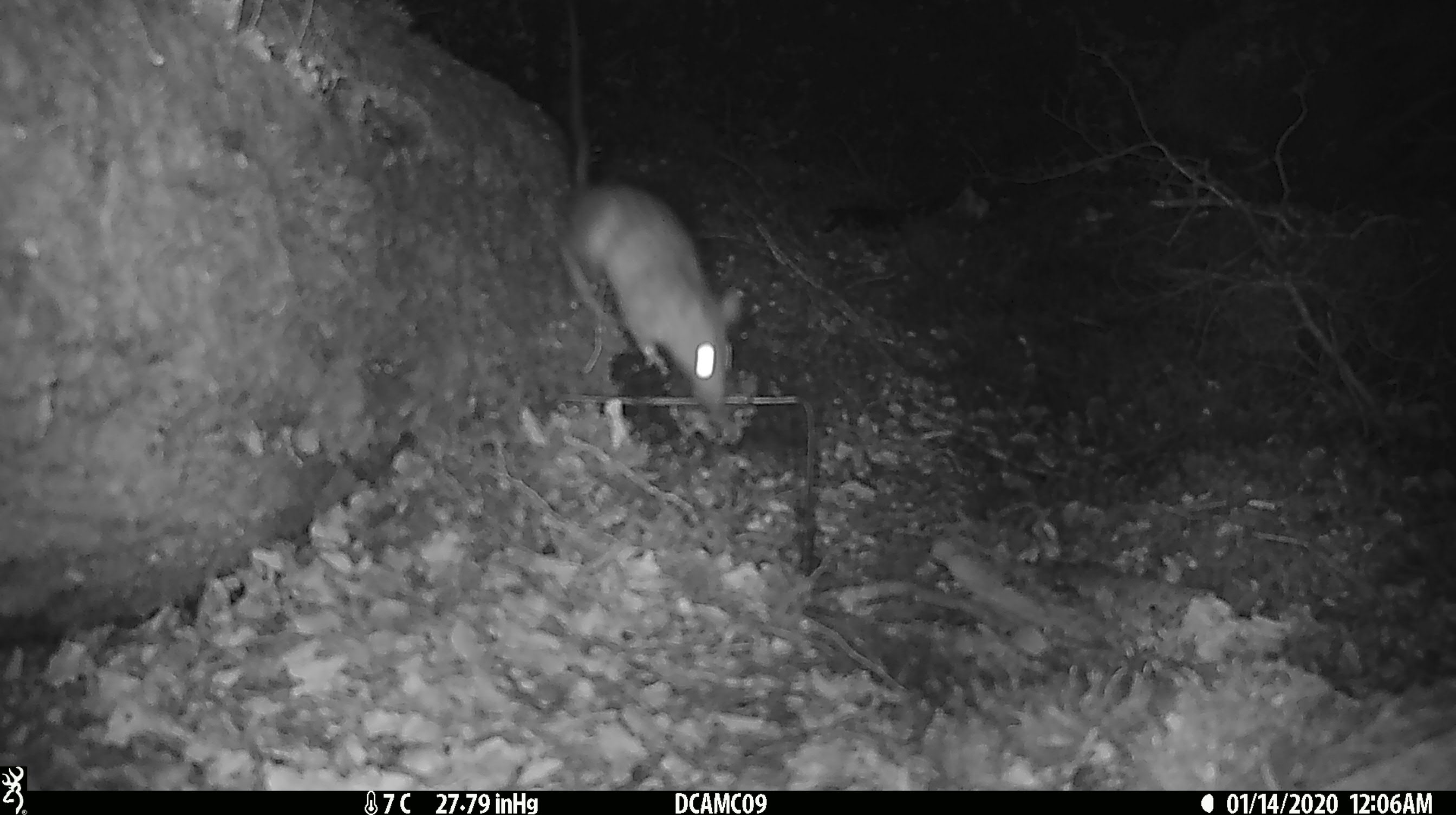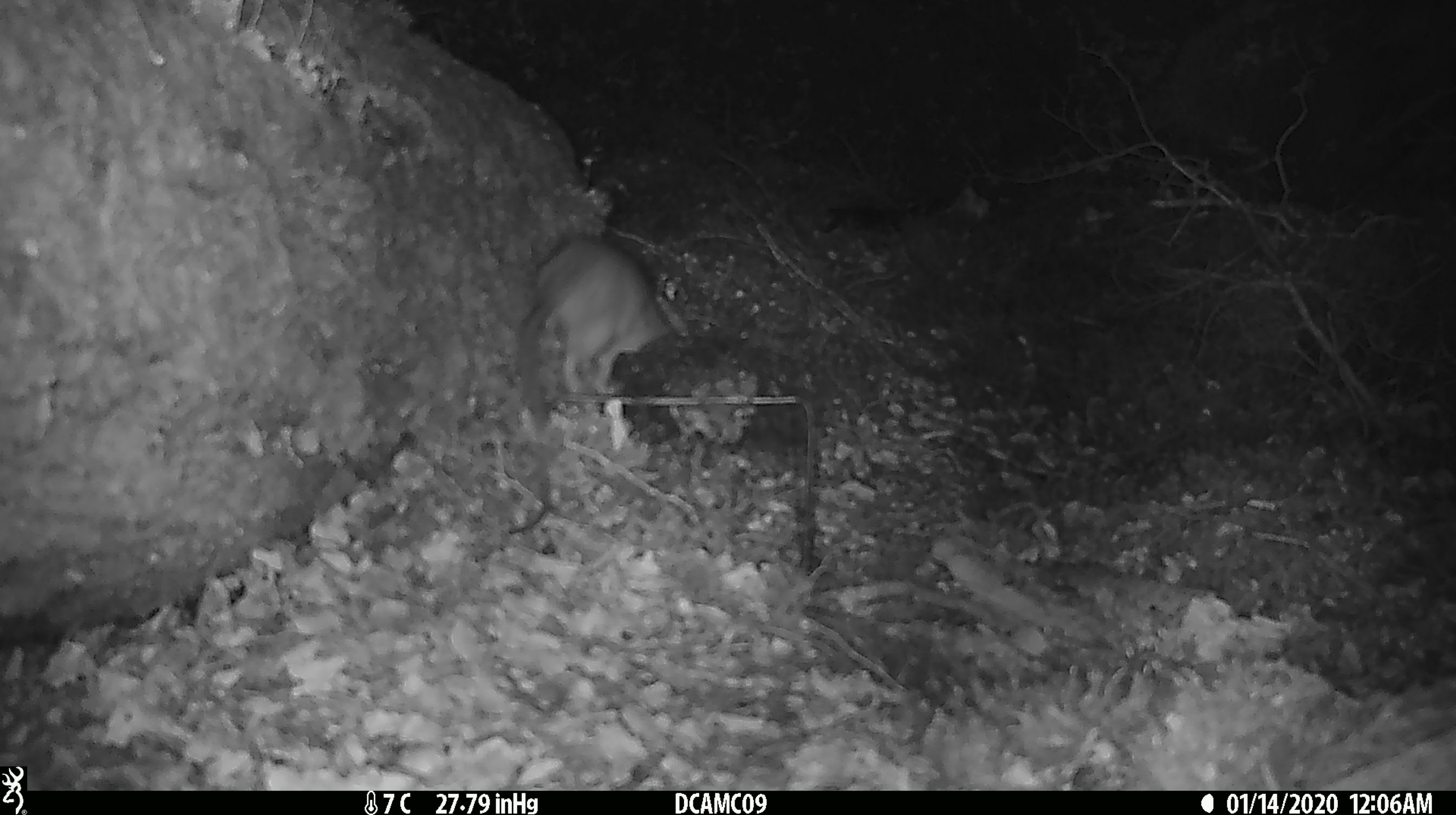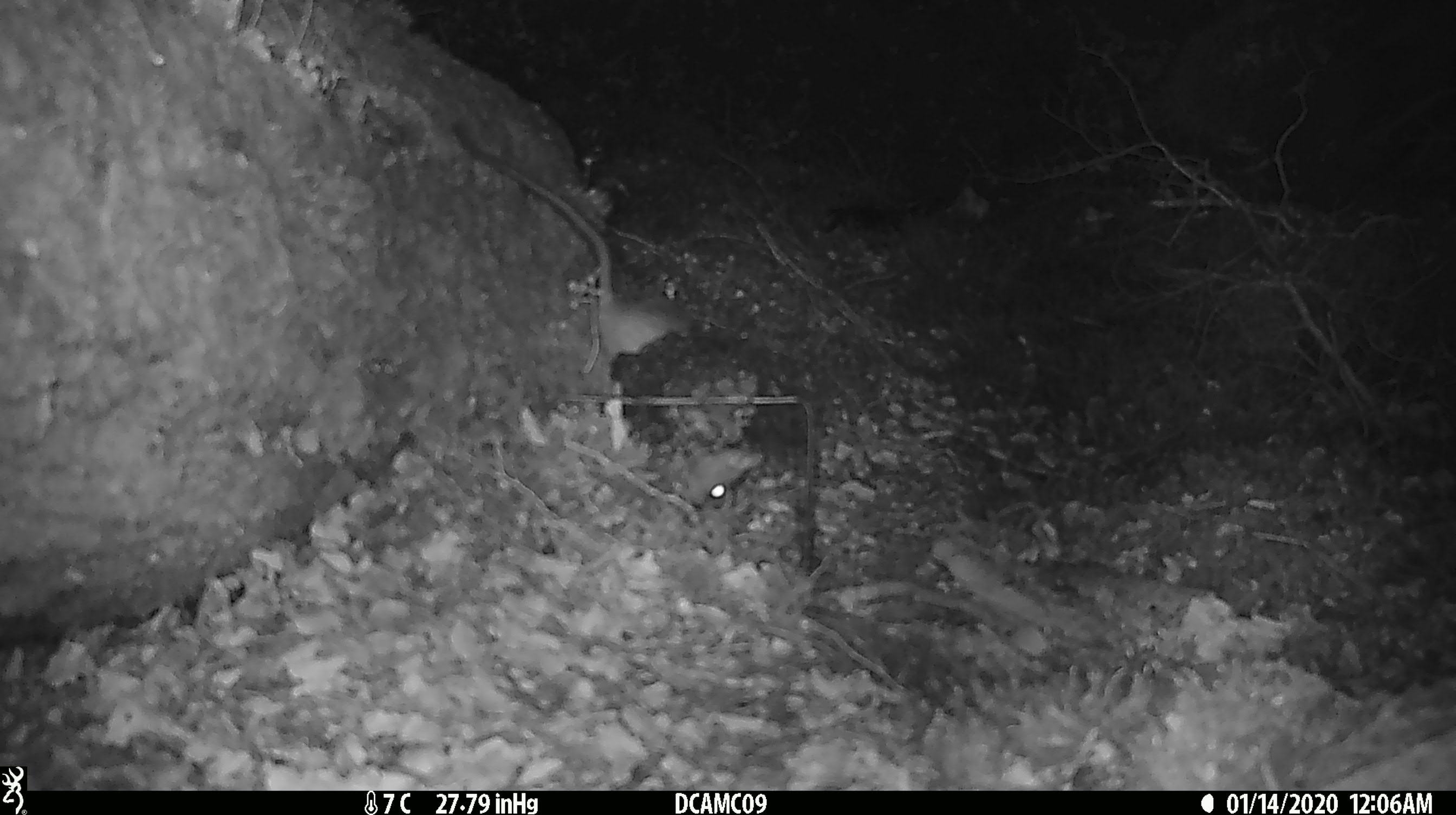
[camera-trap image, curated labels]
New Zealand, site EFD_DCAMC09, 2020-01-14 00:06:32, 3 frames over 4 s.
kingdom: Animalia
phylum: Chordata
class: Mammalia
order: Rodentia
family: Muridae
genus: Rattus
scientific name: Rattus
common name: rat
Rat (Rattus).